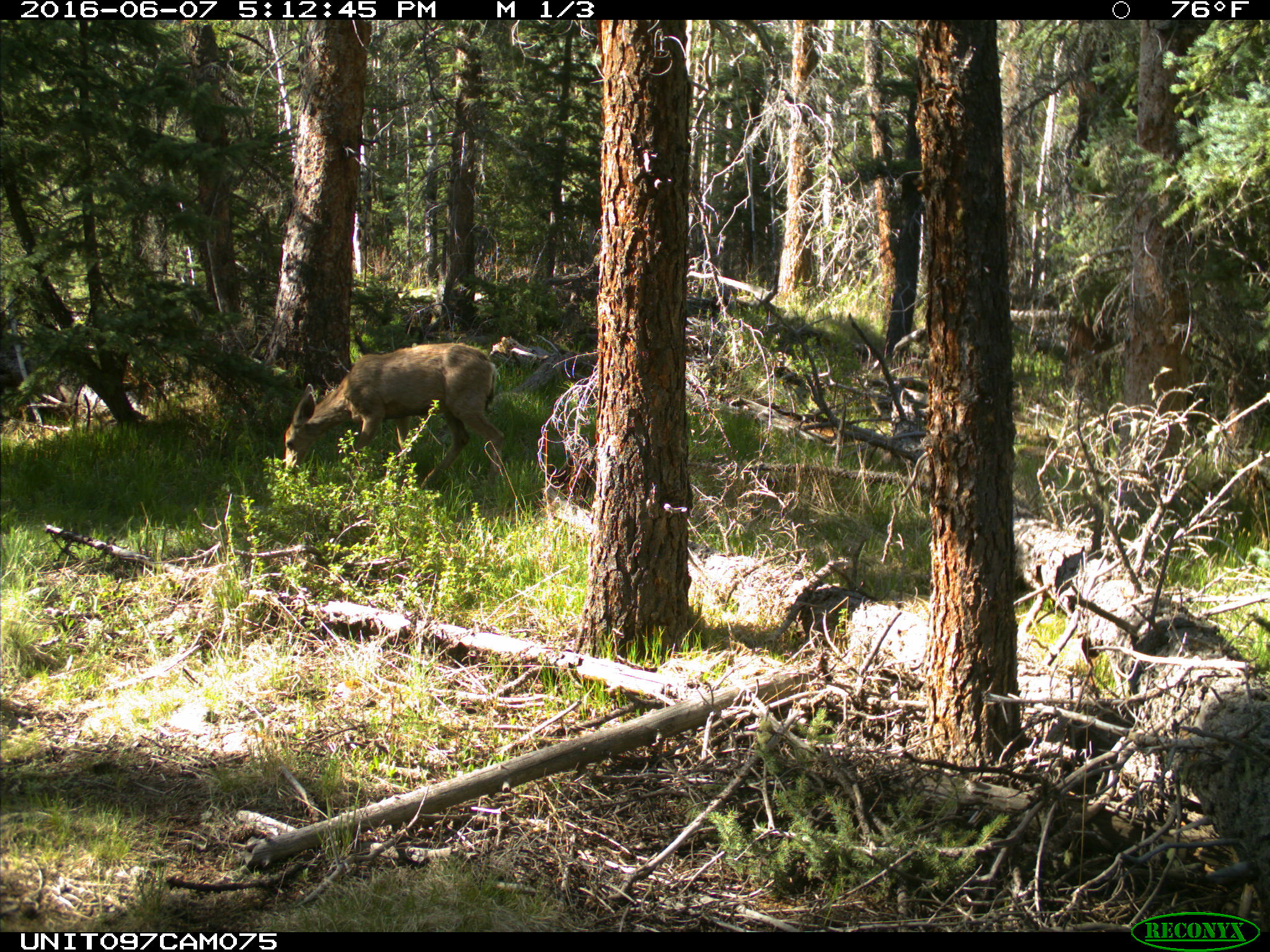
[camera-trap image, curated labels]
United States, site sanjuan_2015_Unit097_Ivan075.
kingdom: Animalia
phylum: Chordata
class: Mammalia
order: Artiodactyla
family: Cervidae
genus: Odocoileus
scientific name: Odocoileus hemionus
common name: mule deer